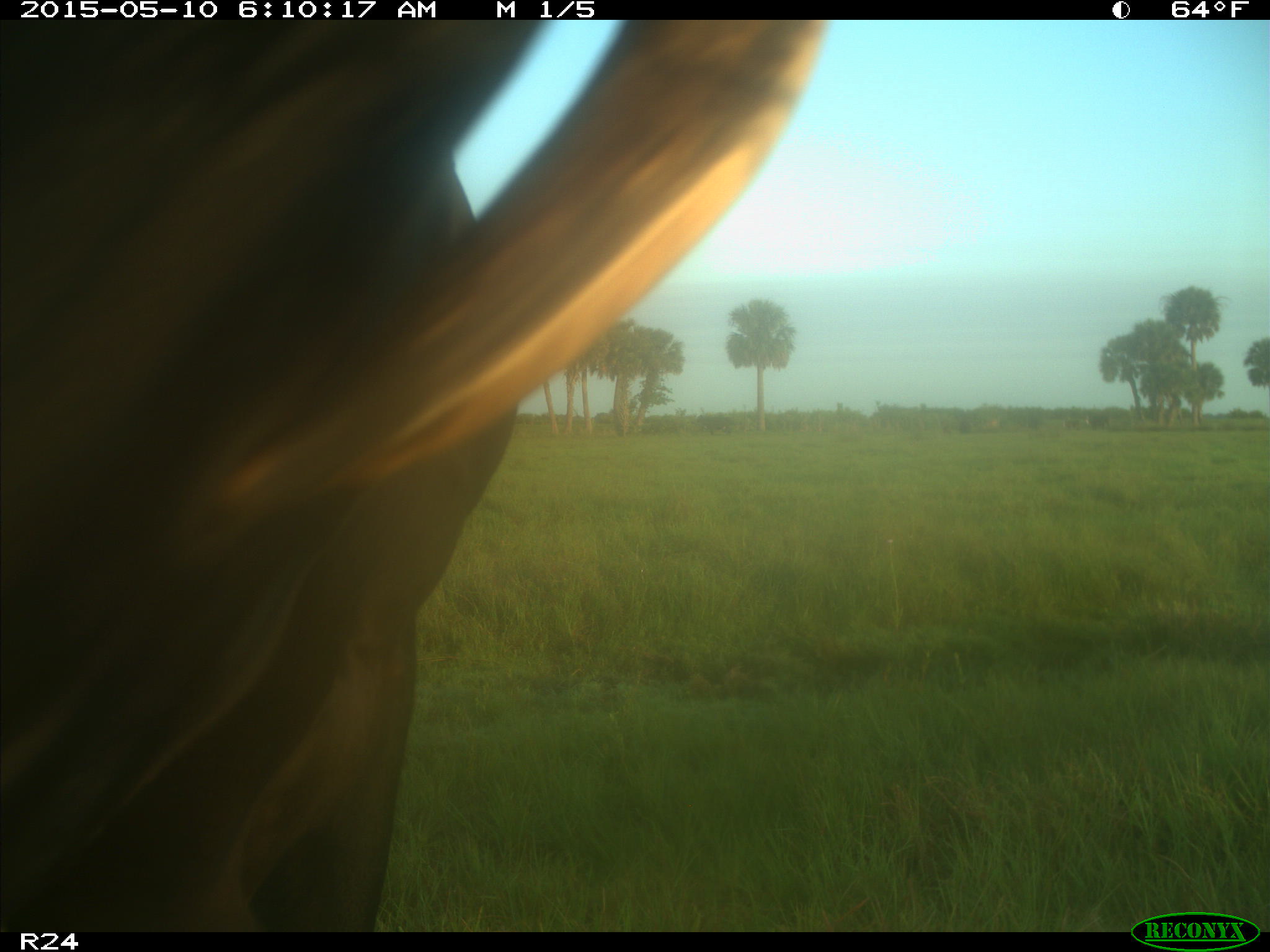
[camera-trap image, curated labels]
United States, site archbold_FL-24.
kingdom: Animalia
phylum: Chordata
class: Mammalia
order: Artiodactyla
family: Bovidae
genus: Bos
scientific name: Bos taurus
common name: domestic cow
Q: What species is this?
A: Bos taurus (domestic cow).